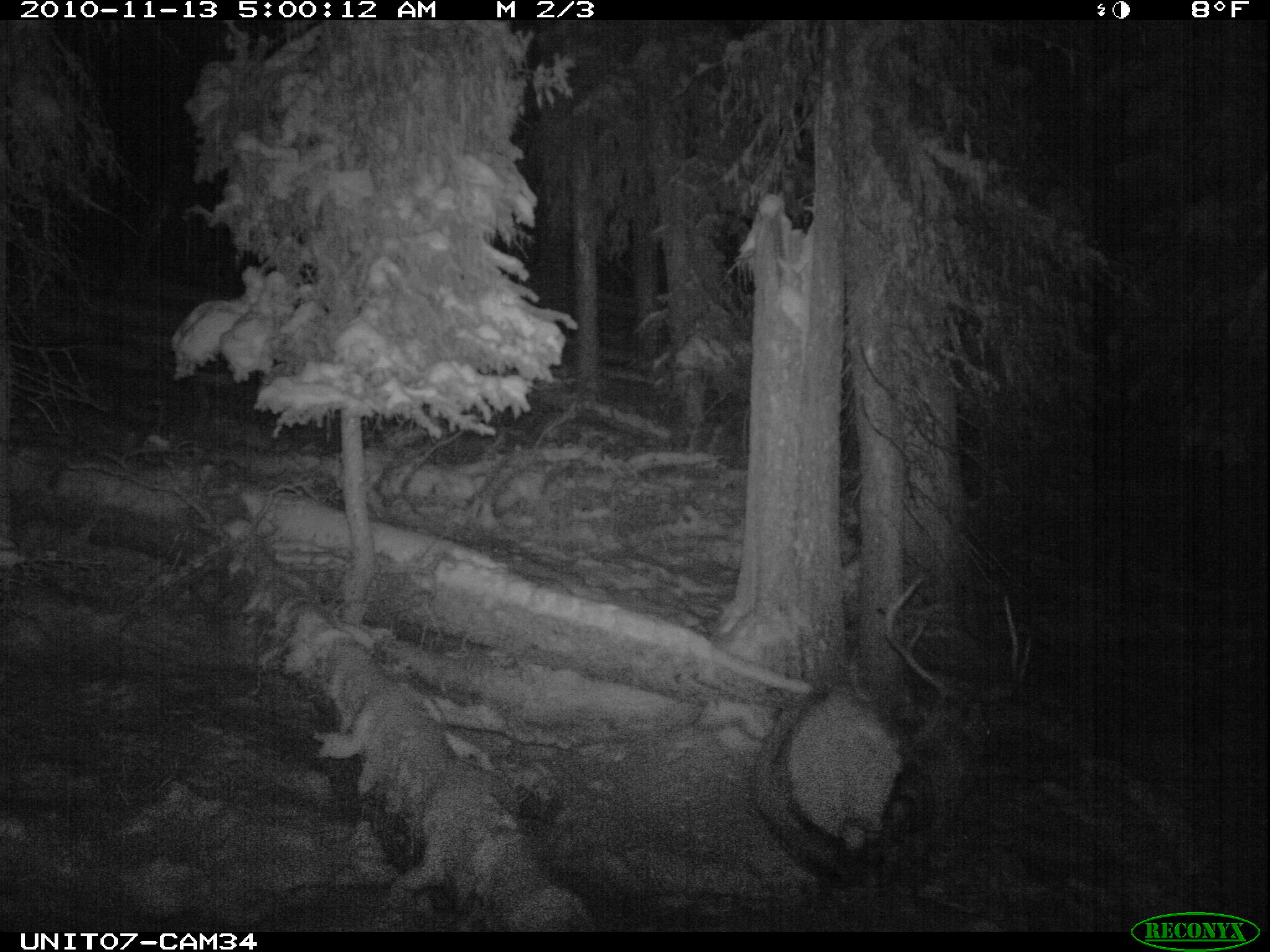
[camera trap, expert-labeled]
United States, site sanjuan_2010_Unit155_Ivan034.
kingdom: Animalia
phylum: Chordata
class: Mammalia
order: Artiodactyla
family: Cervidae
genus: Cervus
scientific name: Cervus elaphus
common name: red deer